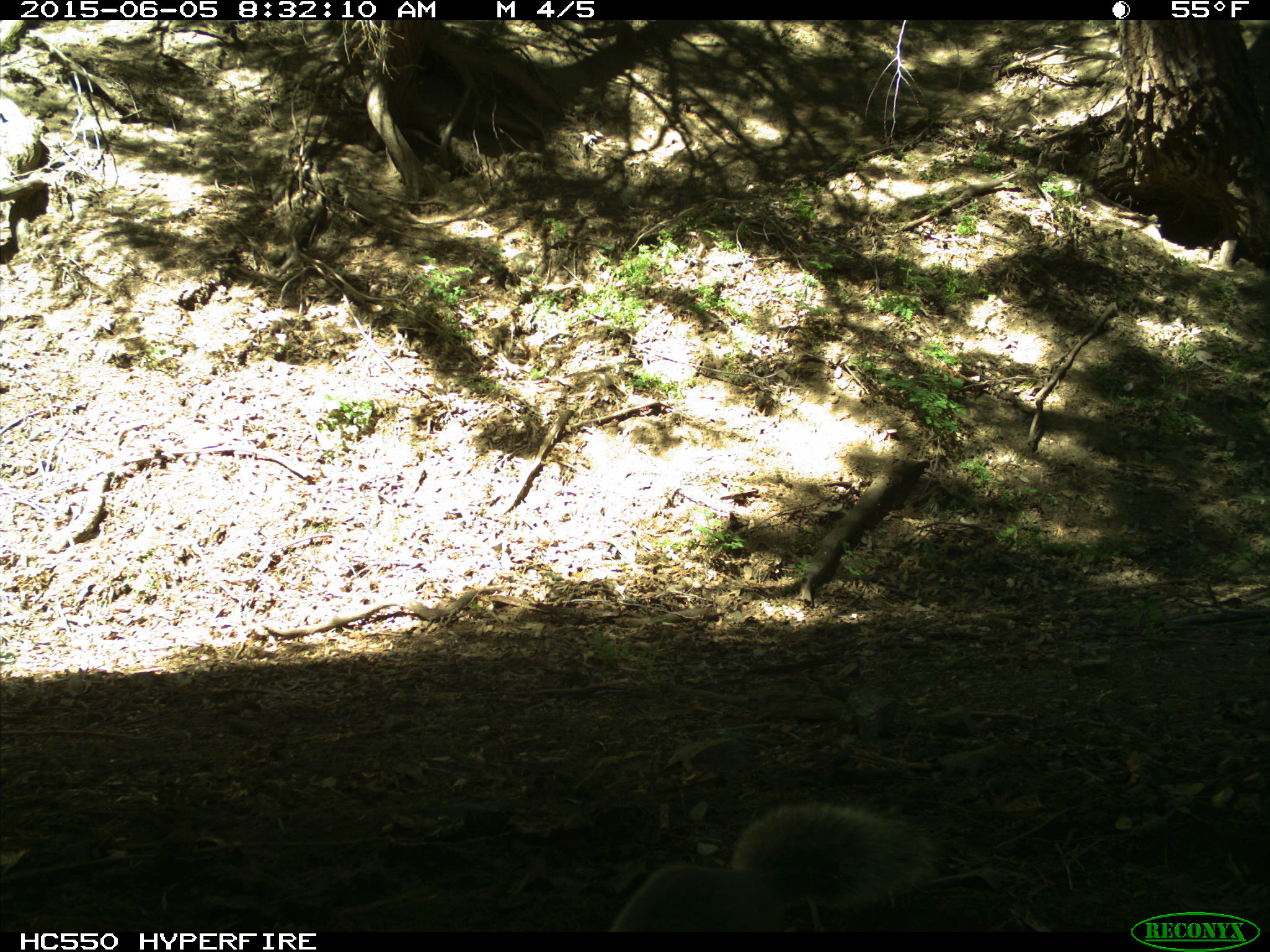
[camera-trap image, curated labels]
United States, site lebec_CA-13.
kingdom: Animalia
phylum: Chordata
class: Mammalia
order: Rodentia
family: Sciuridae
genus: Sciurus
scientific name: Sciurus carolinensis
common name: eastern gray squirrel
Sciurus carolinensis (eastern gray squirrel).